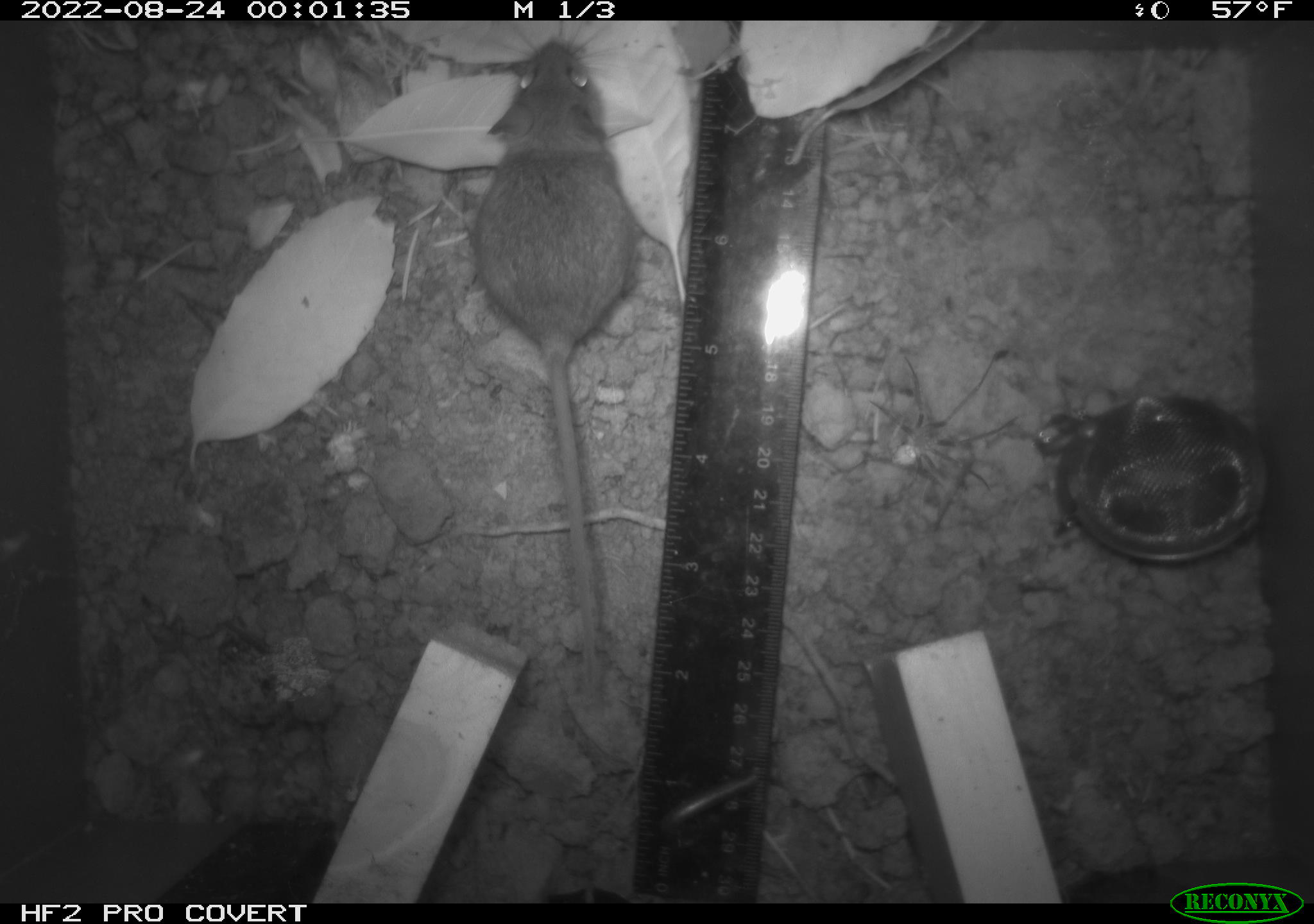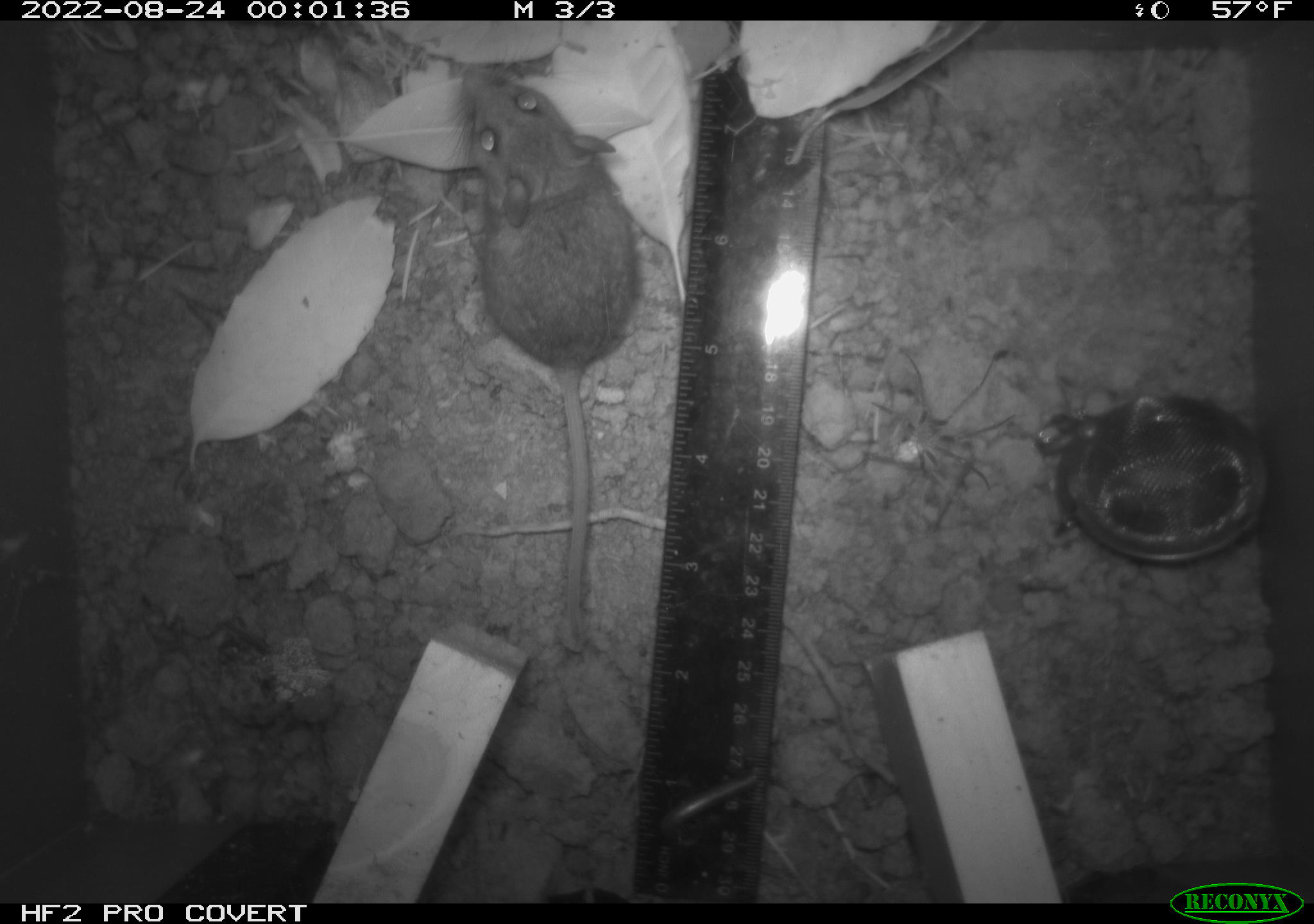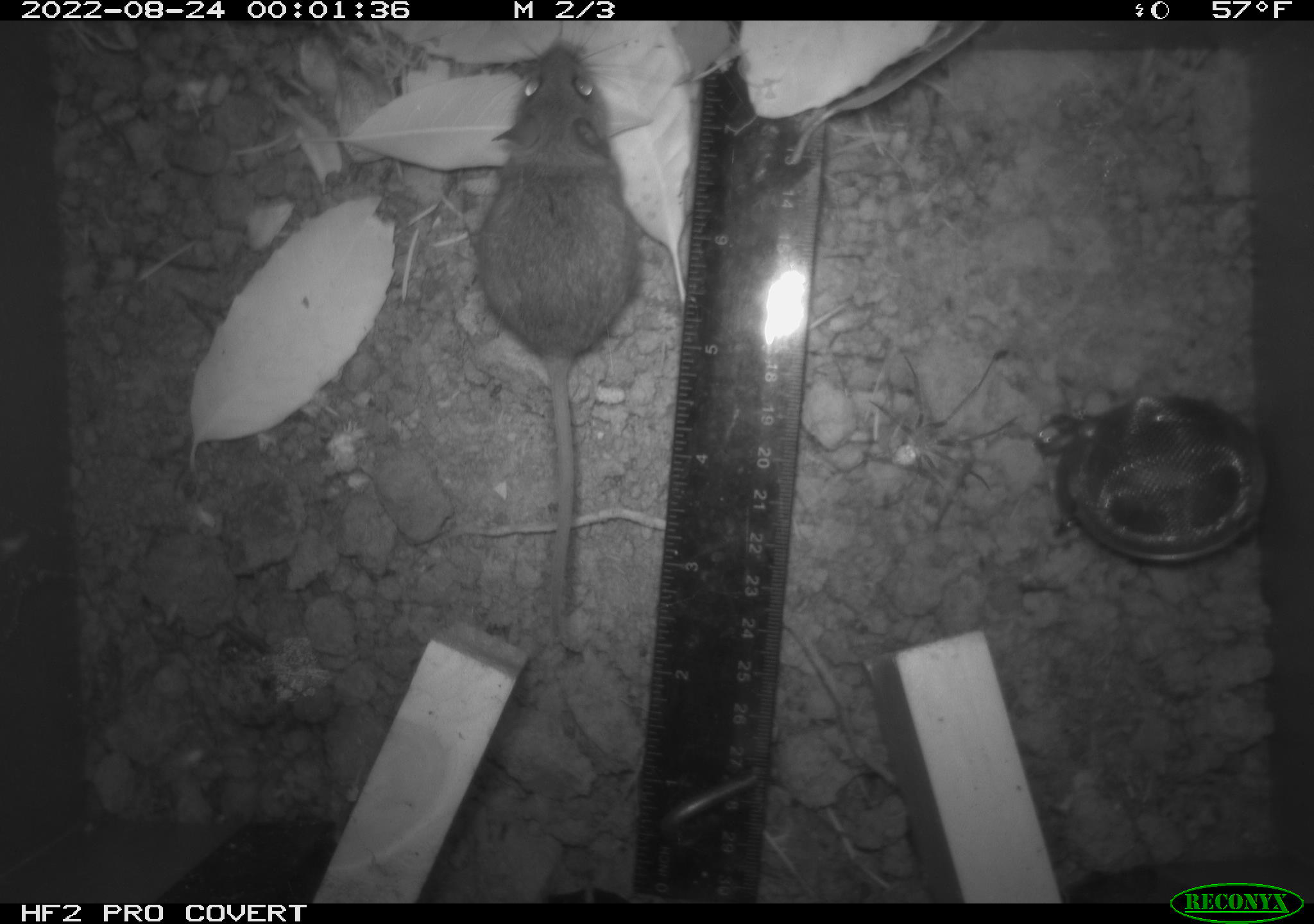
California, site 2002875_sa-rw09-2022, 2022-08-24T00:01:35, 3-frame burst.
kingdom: Animalia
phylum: Arthropoda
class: Arachnida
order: Araneae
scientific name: Araneae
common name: spider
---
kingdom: Animalia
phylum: Chordata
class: Mammalia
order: Rodentia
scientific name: Rodentia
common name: rodent